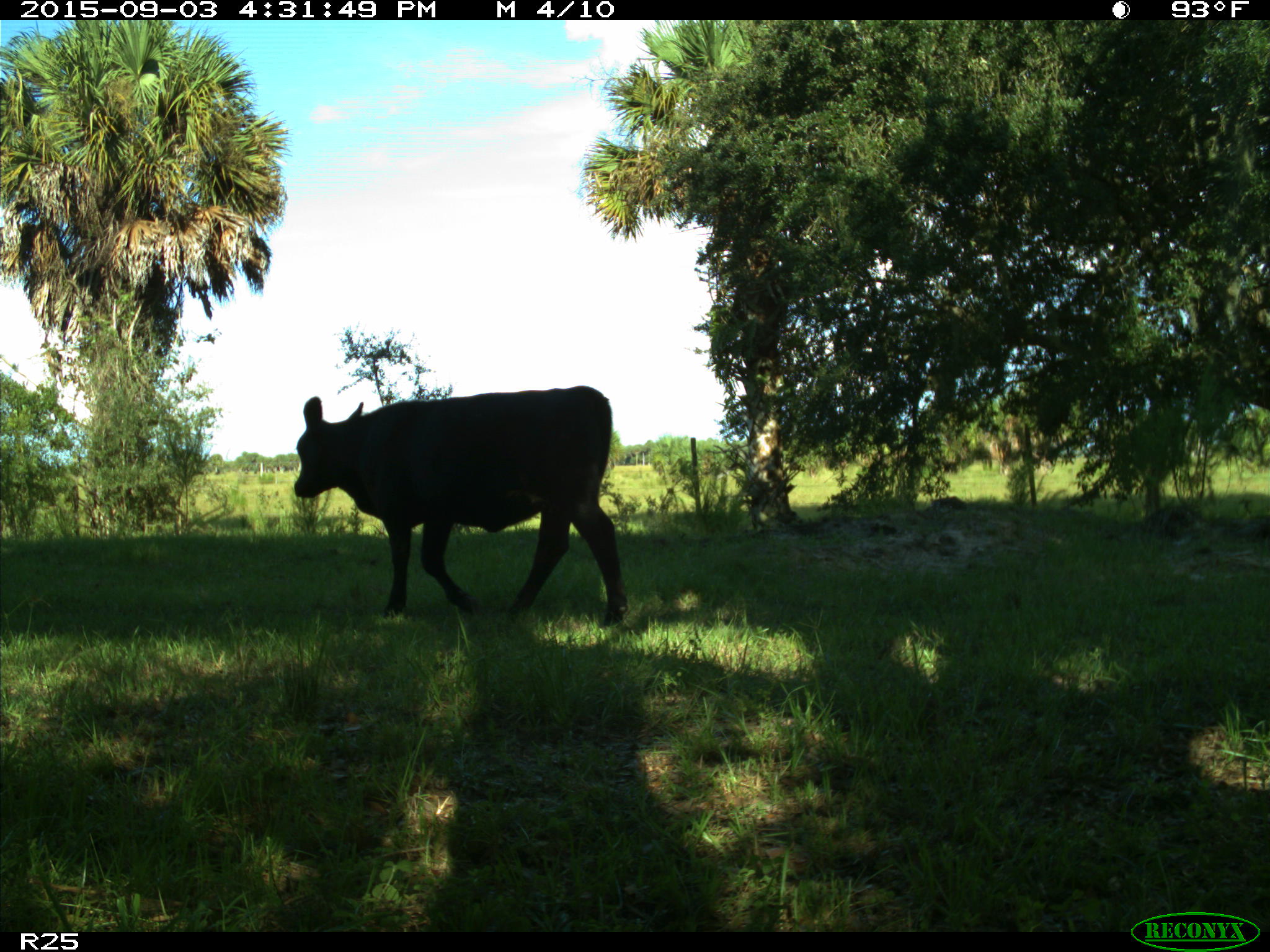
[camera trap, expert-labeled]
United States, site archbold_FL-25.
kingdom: Animalia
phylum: Chordata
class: Mammalia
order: Artiodactyla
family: Bovidae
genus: Bos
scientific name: Bos taurus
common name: domestic cow